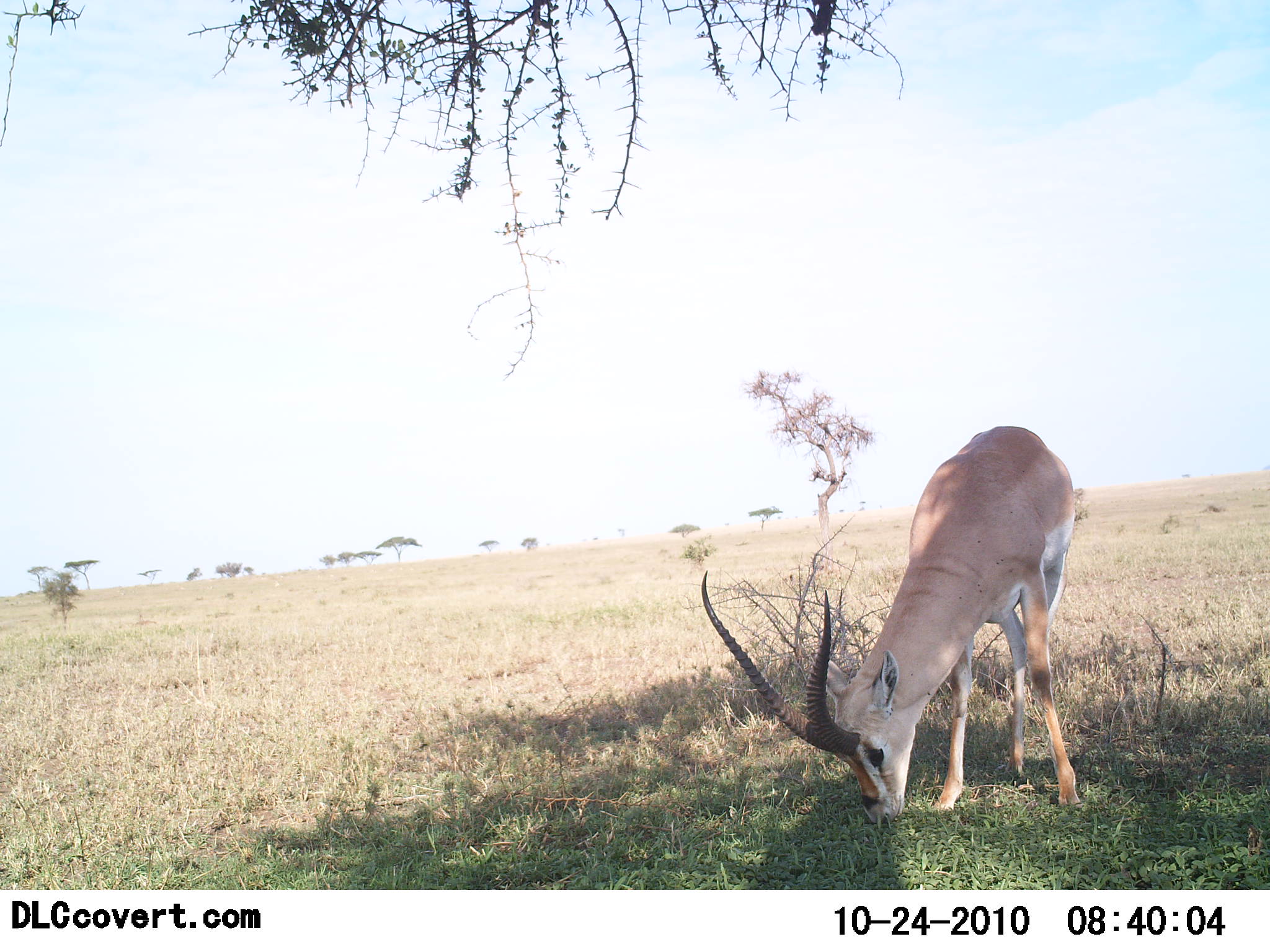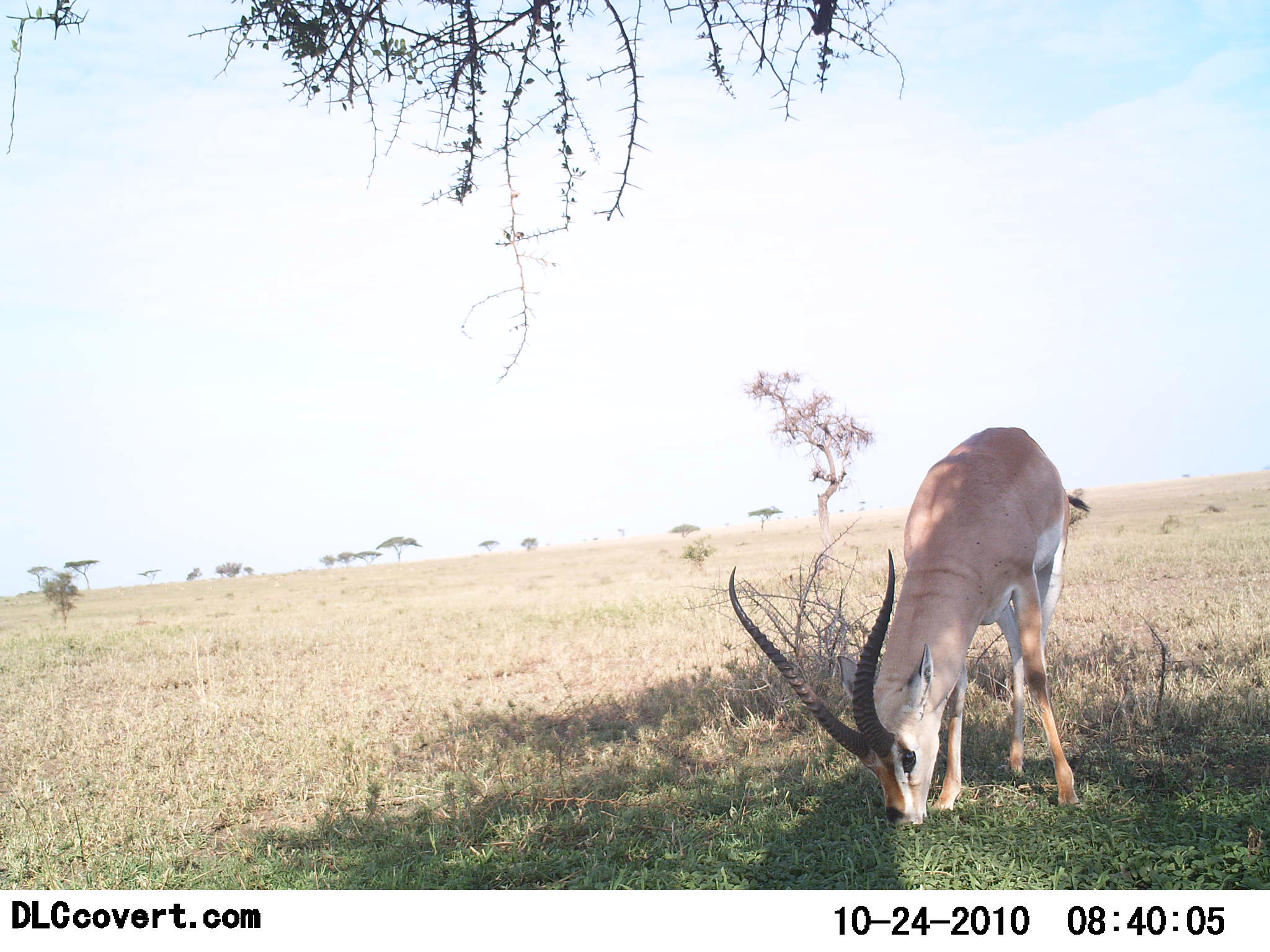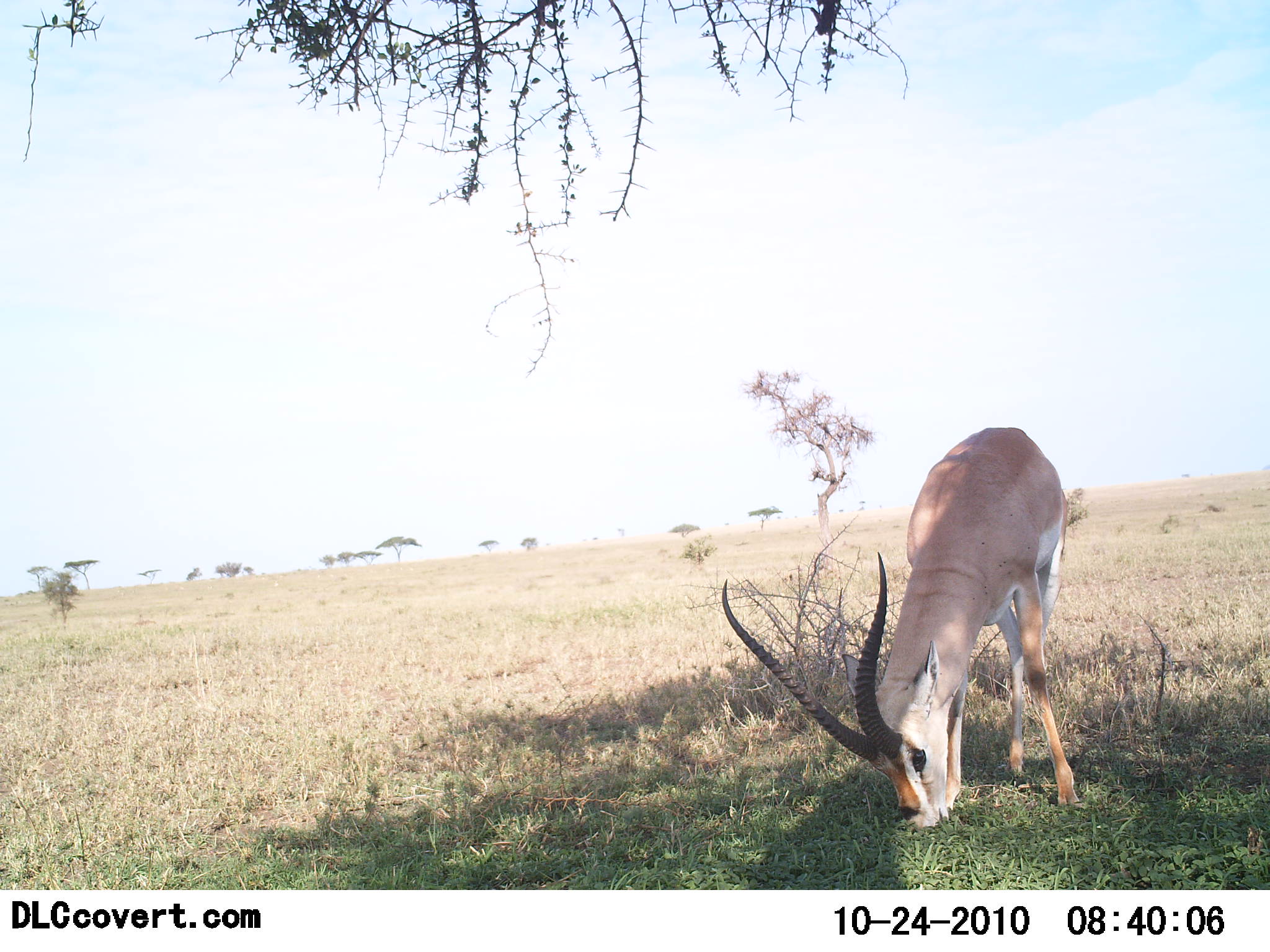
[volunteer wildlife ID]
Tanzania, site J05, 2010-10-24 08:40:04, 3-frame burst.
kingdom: Animalia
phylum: Chordata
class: Mammalia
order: Artiodactyla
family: Bovidae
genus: Nanger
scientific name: Nanger granti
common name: grant's gazelle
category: gazellegrants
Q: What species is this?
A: Gazellegrants (grant's gazelle) (Nanger granti).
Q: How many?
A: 1.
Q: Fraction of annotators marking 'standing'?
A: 31%.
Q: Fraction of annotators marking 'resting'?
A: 0%.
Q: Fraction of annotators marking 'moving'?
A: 0%.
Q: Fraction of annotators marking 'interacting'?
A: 0%.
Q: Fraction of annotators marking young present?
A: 0%.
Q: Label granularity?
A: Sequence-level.